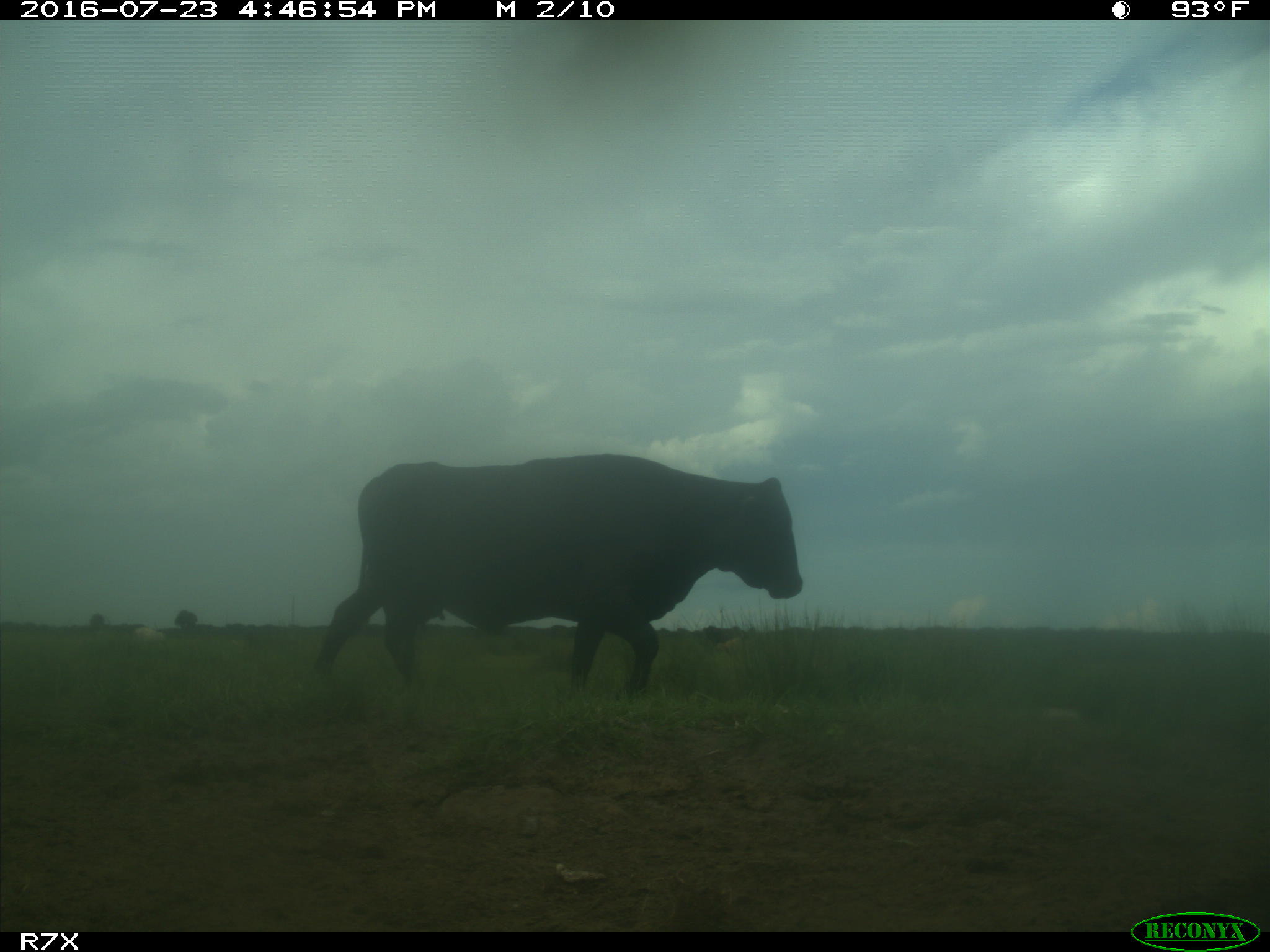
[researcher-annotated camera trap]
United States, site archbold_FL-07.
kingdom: Animalia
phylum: Chordata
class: Mammalia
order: Artiodactyla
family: Bovidae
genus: Bos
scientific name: Bos taurus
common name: domestic cow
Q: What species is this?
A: Bos taurus (domestic cow).